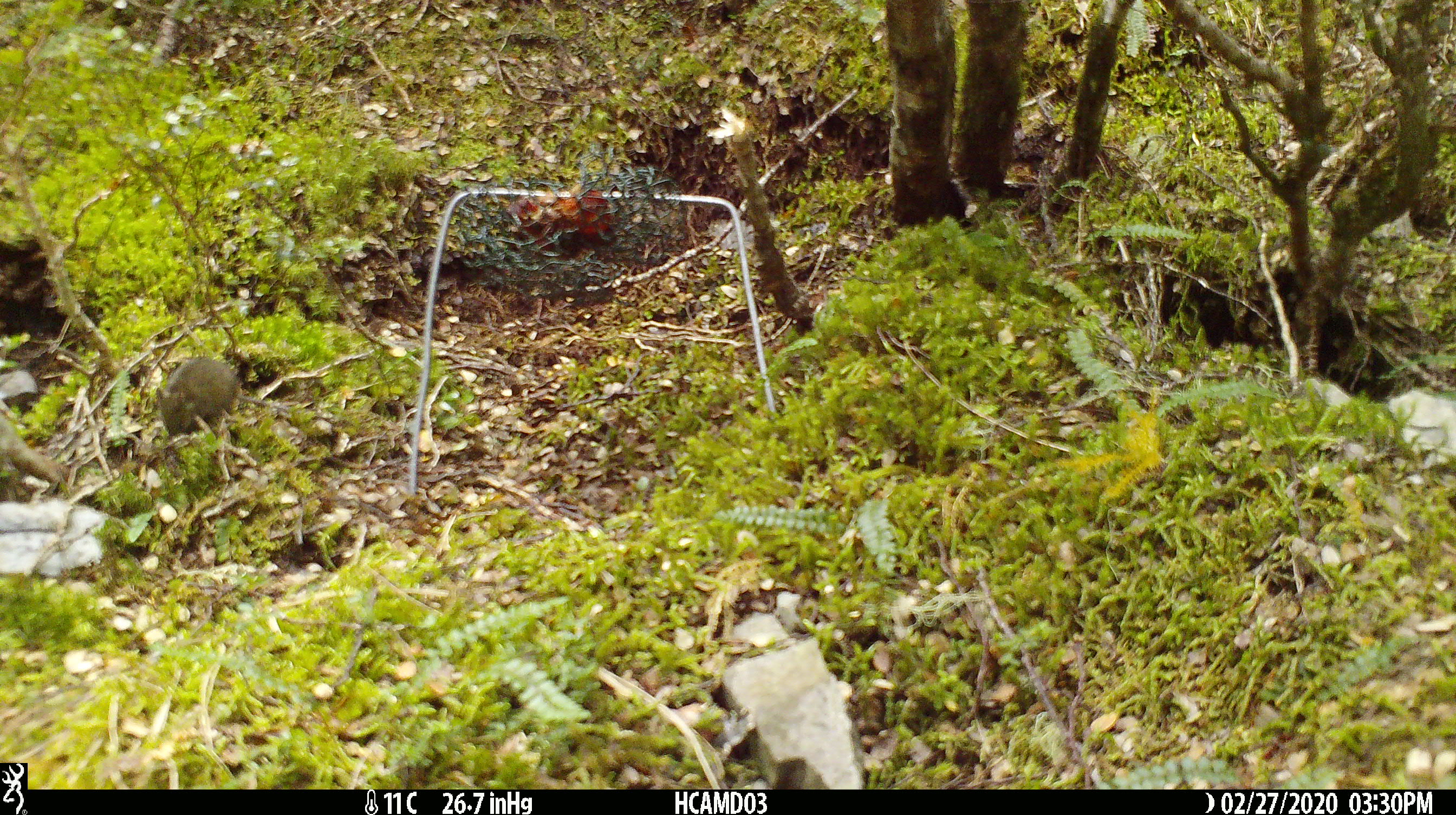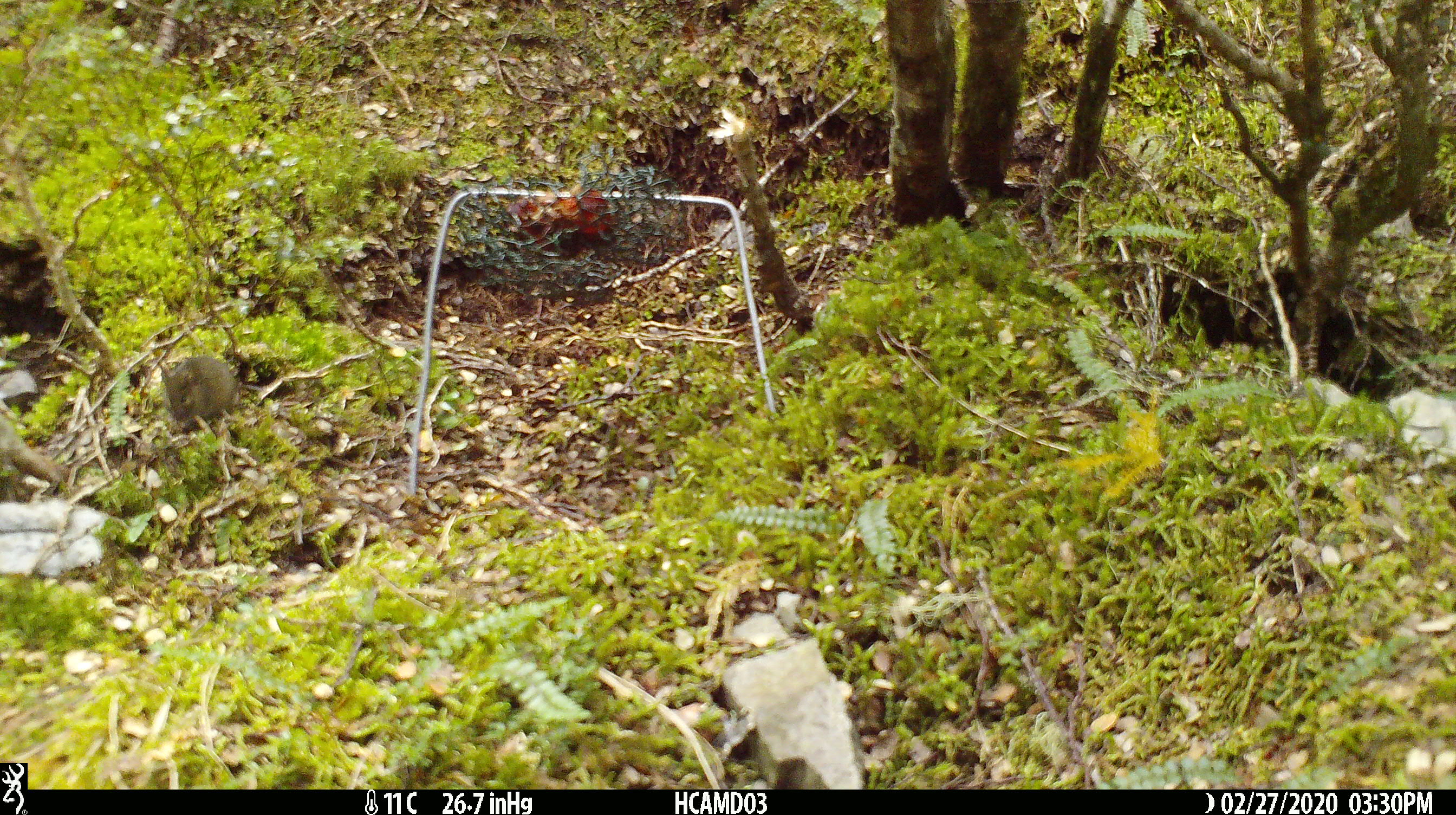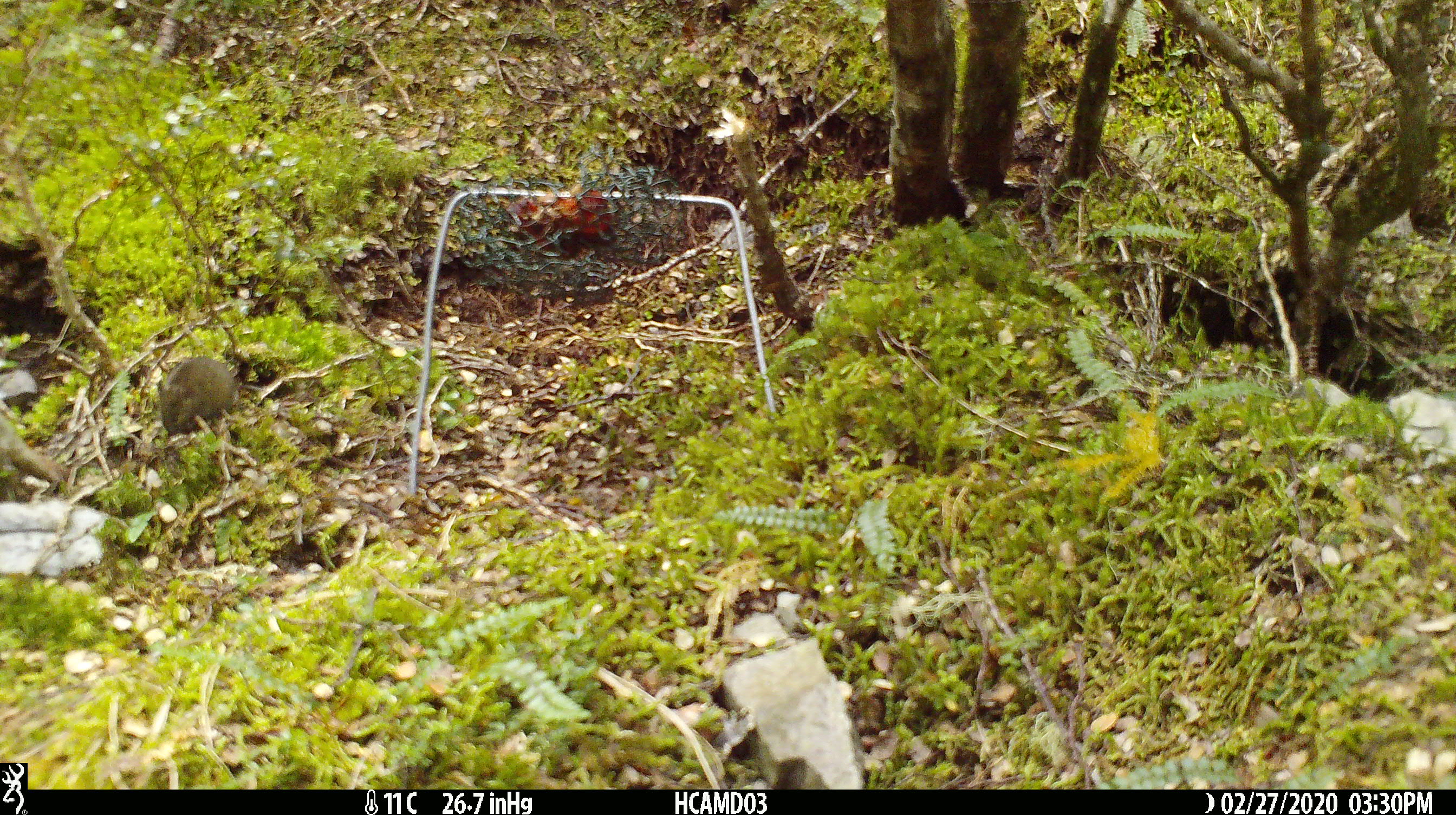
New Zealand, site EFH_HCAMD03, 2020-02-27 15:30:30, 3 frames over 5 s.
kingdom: Animalia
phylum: Chordata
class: Mammalia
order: Rodentia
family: Muridae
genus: Mus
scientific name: Mus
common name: mouse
Mouse (Mus).